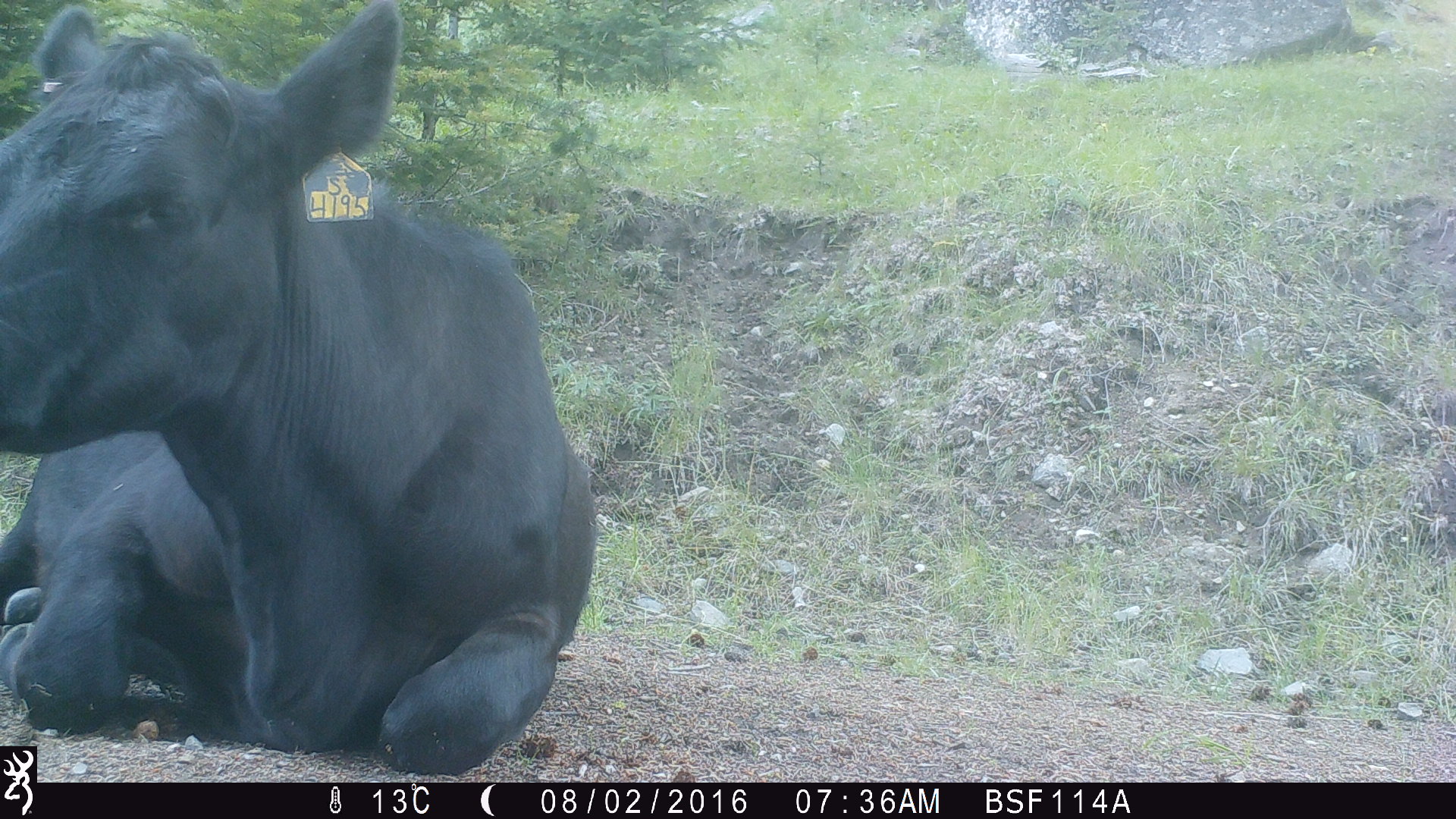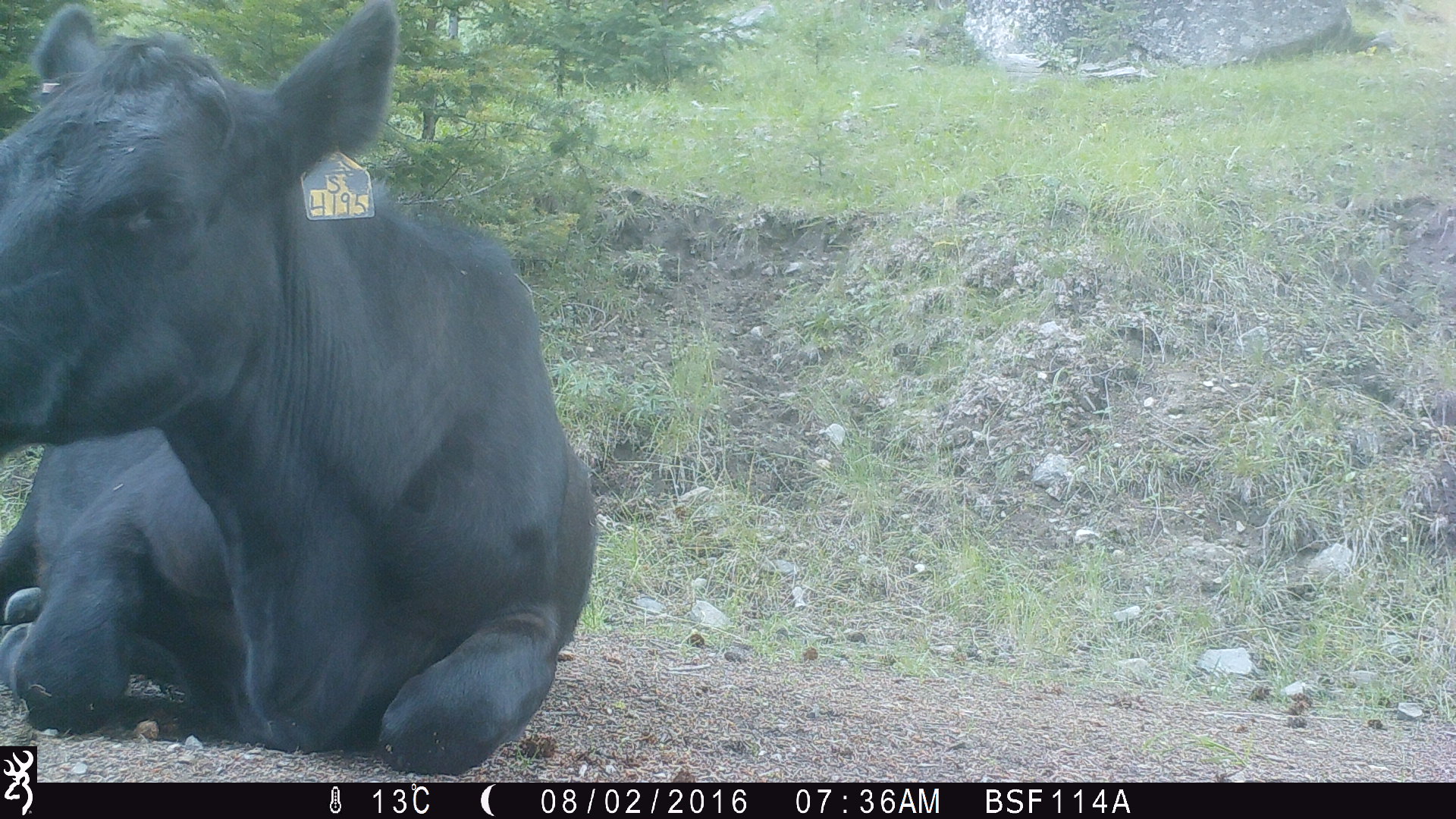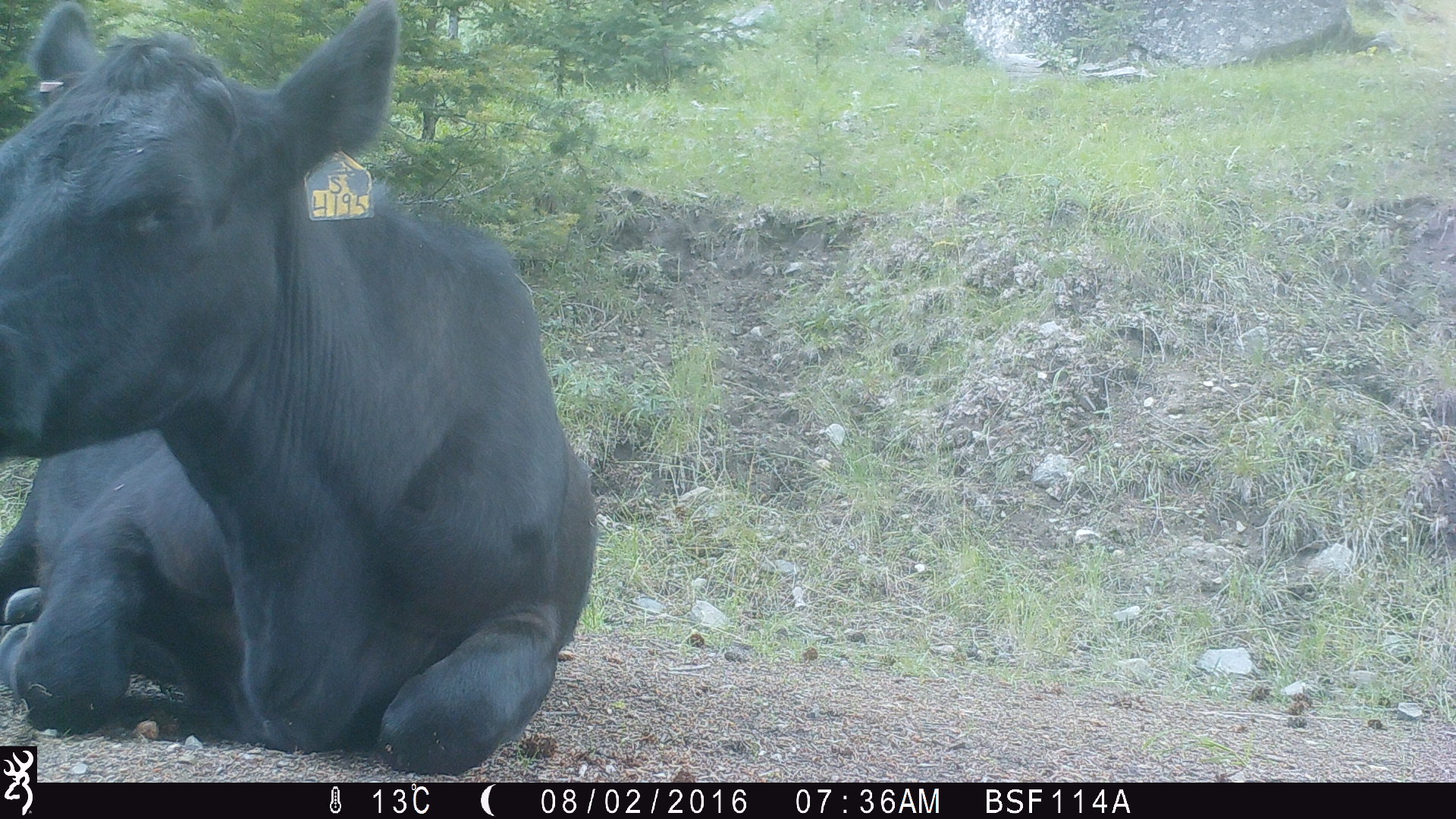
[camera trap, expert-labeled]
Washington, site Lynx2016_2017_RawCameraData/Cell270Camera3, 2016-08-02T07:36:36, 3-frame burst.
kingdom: Animalia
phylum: Chordata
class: Mammalia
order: Artiodactyla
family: Bovidae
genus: Bos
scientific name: Bos taurus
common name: domestic cattle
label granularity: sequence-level